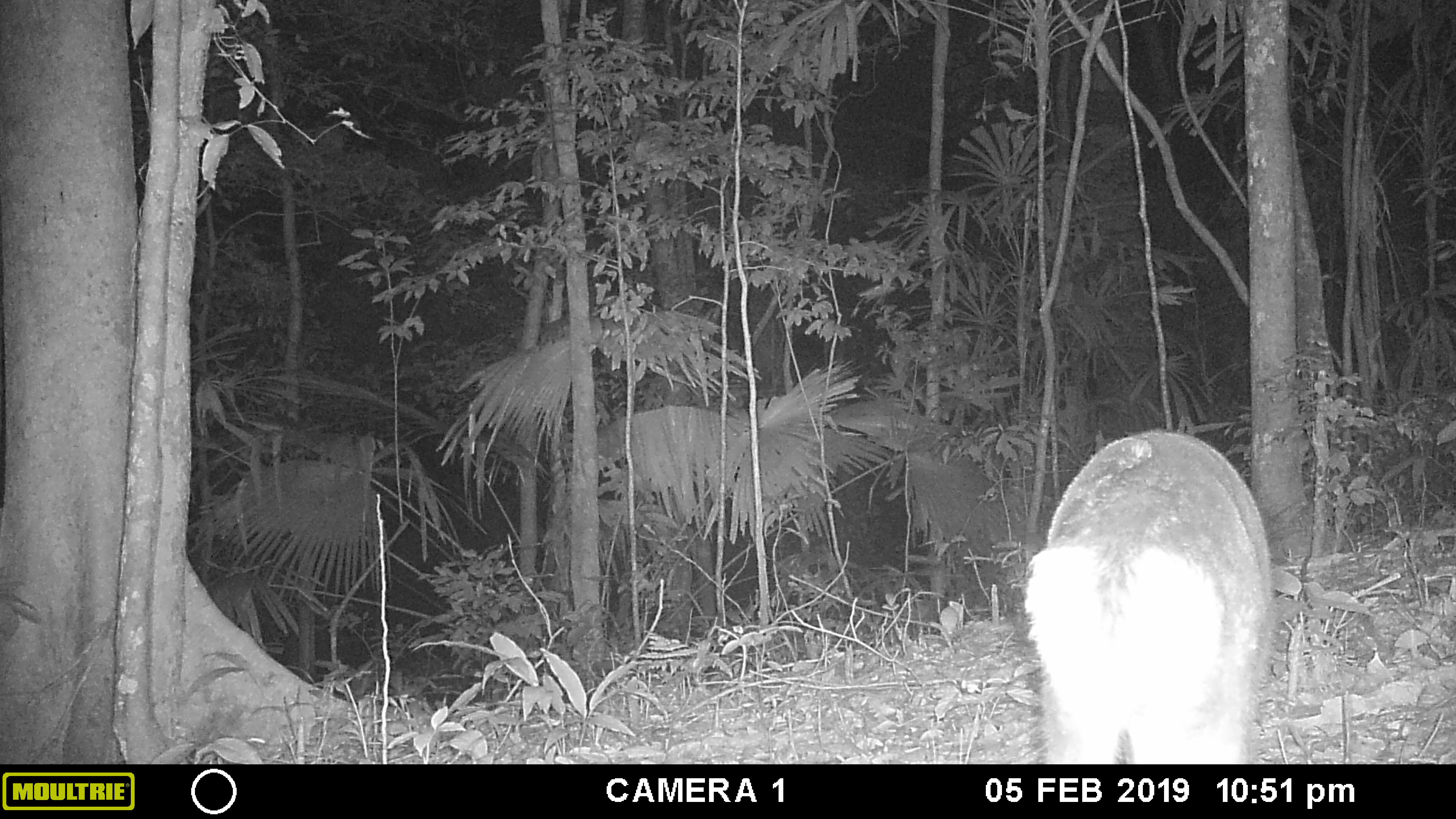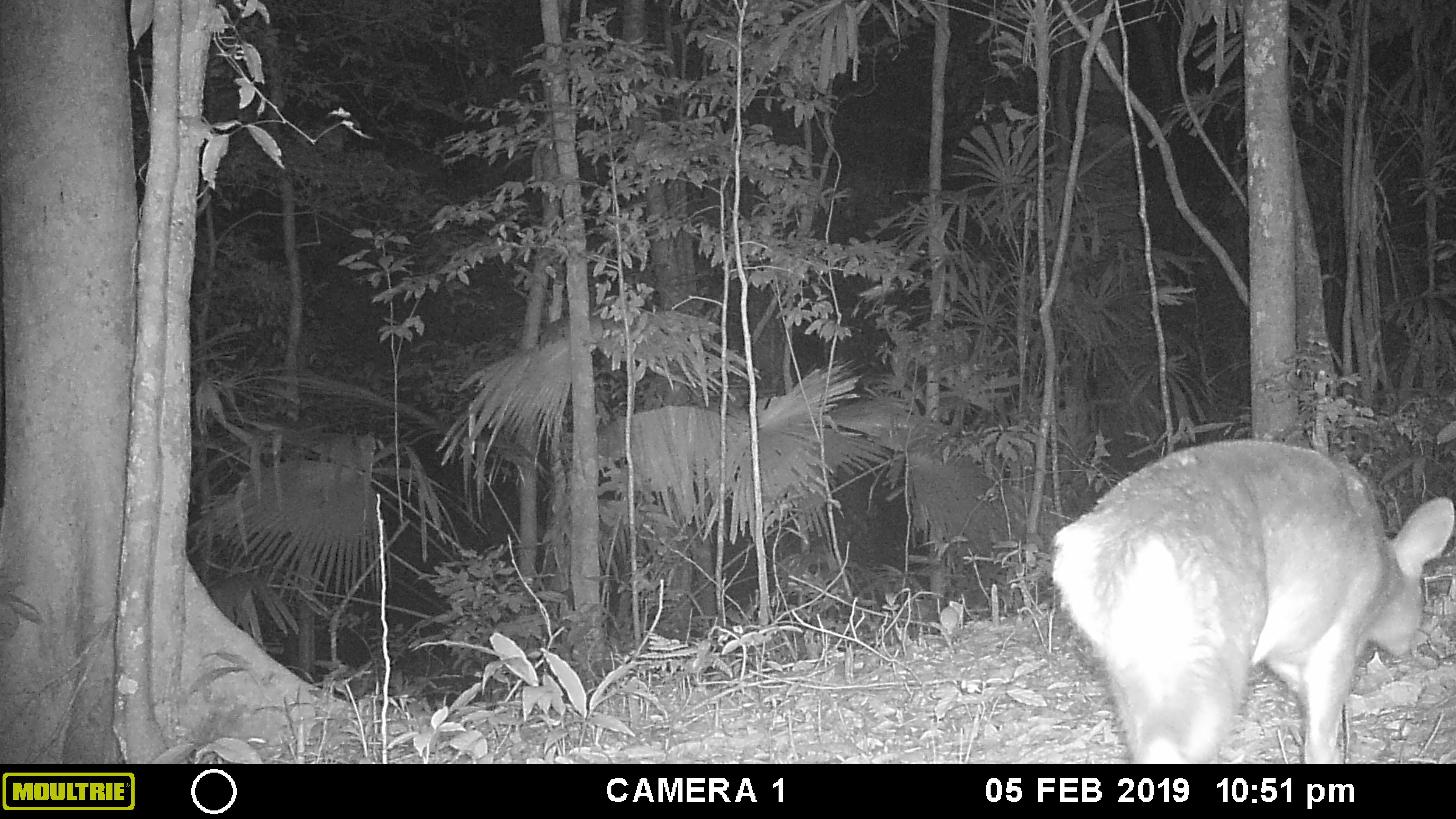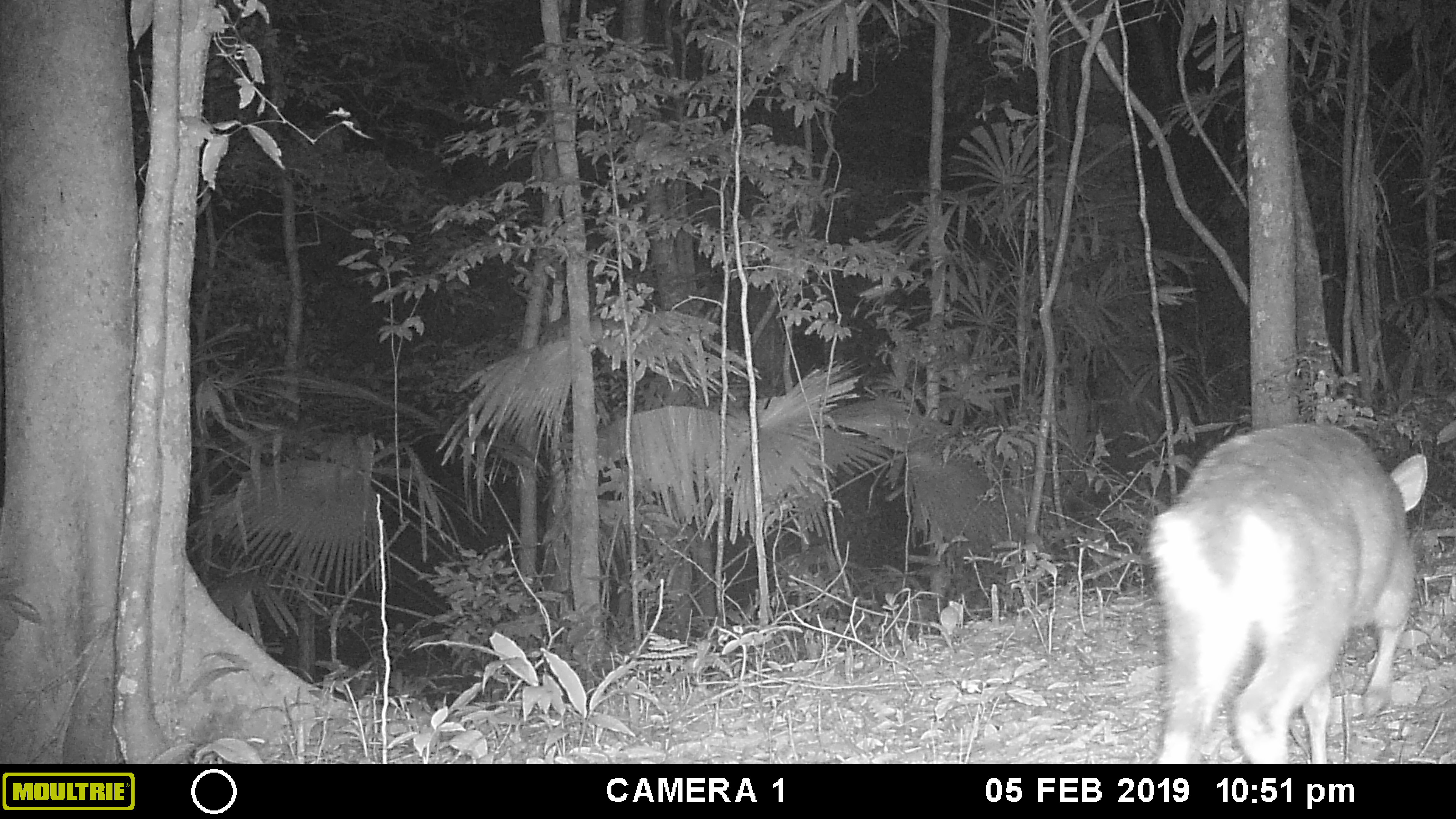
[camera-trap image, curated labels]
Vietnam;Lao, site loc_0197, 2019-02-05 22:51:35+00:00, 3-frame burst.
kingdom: Animalia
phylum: Chordata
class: Mammalia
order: Artiodactyla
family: Cervidae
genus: Muntiacus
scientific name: Muntiacus vuquangensis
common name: large-antlered muntjac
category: large antlered muntjac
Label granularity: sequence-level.